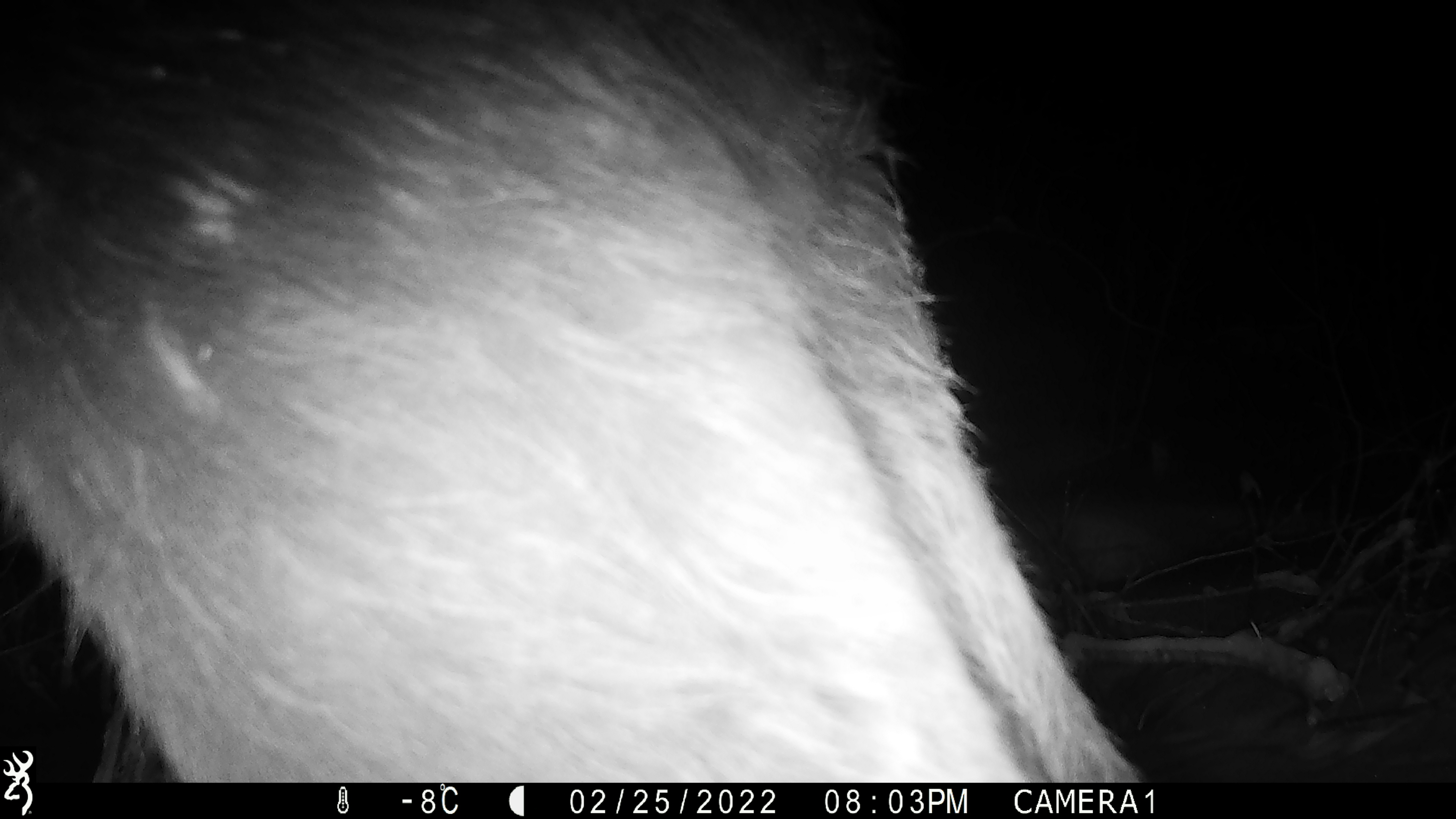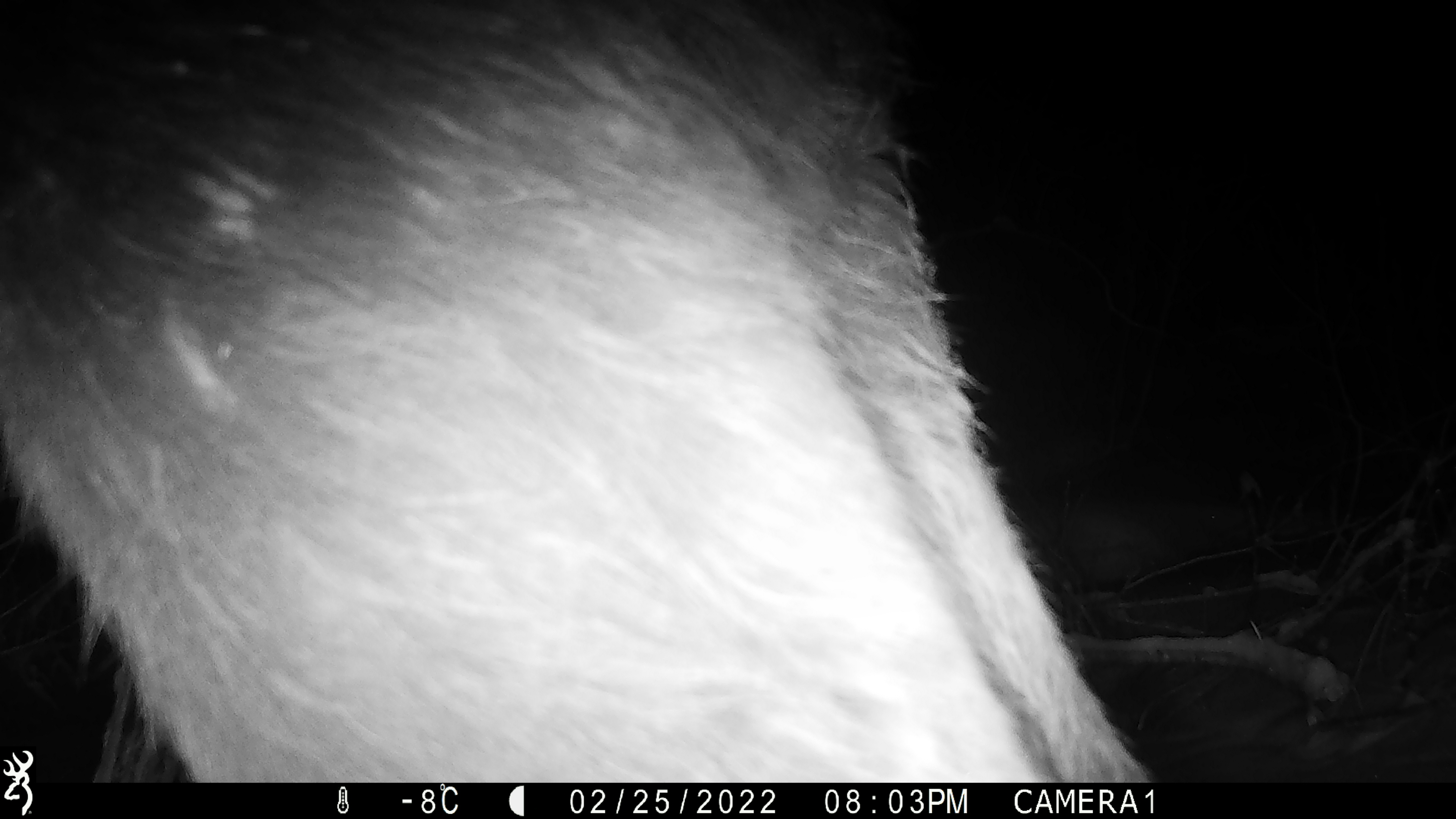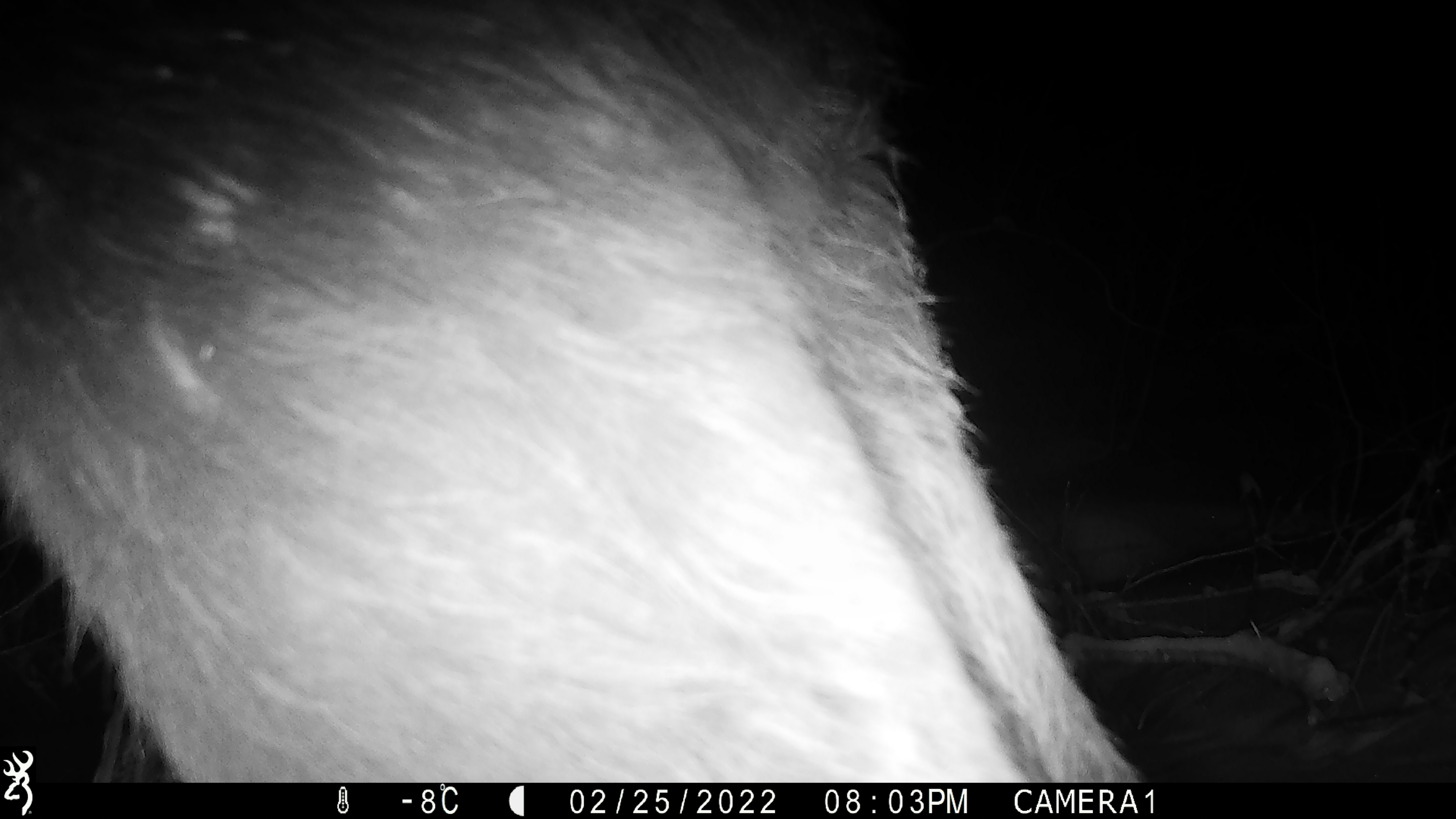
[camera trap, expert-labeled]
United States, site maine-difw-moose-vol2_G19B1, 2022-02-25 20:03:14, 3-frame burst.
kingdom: Animalia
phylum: Chordata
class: Mammalia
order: Artiodactyla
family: Cervidae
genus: Alces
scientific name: Alces alces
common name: moose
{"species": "moose (Alces alces)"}